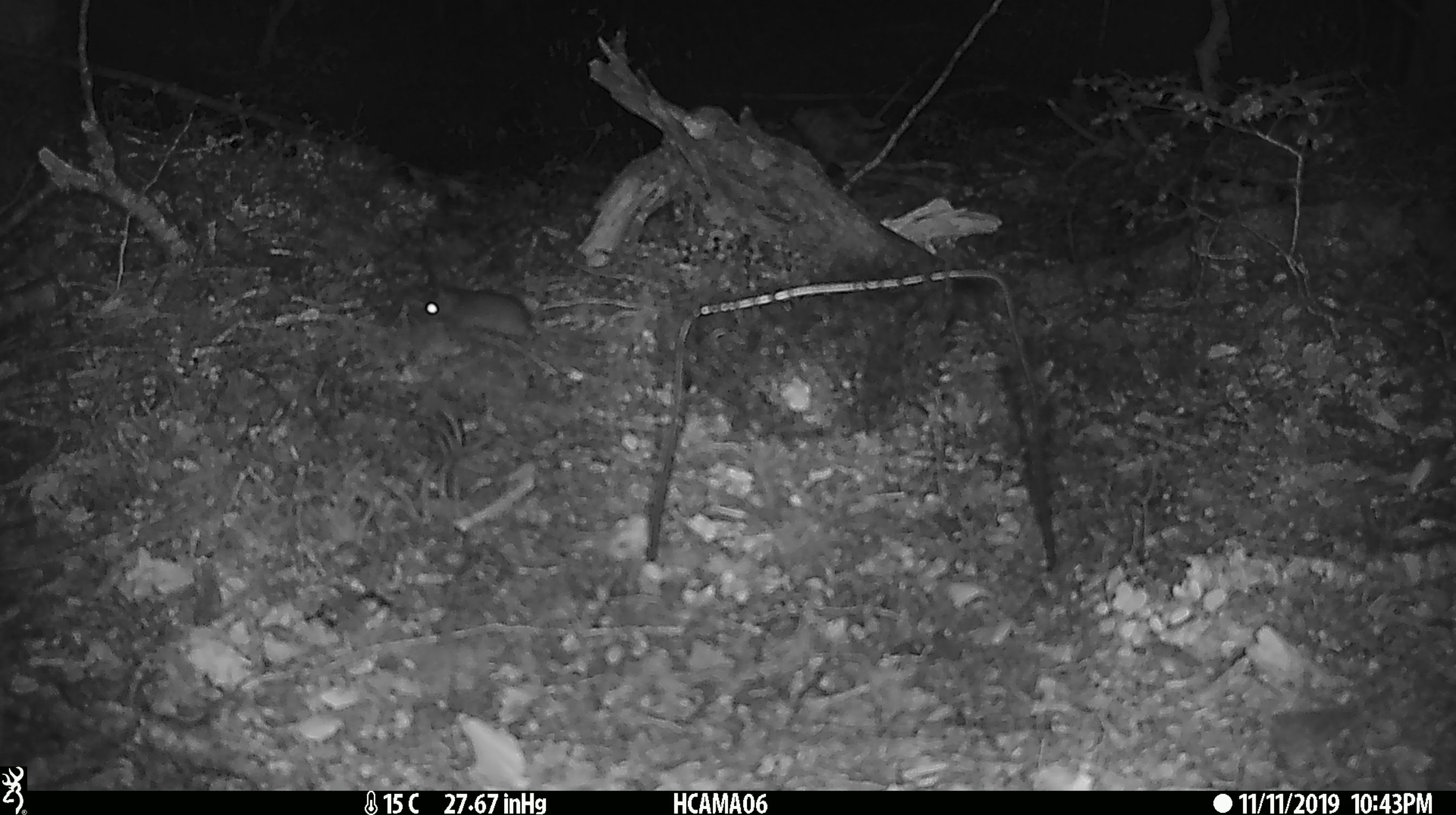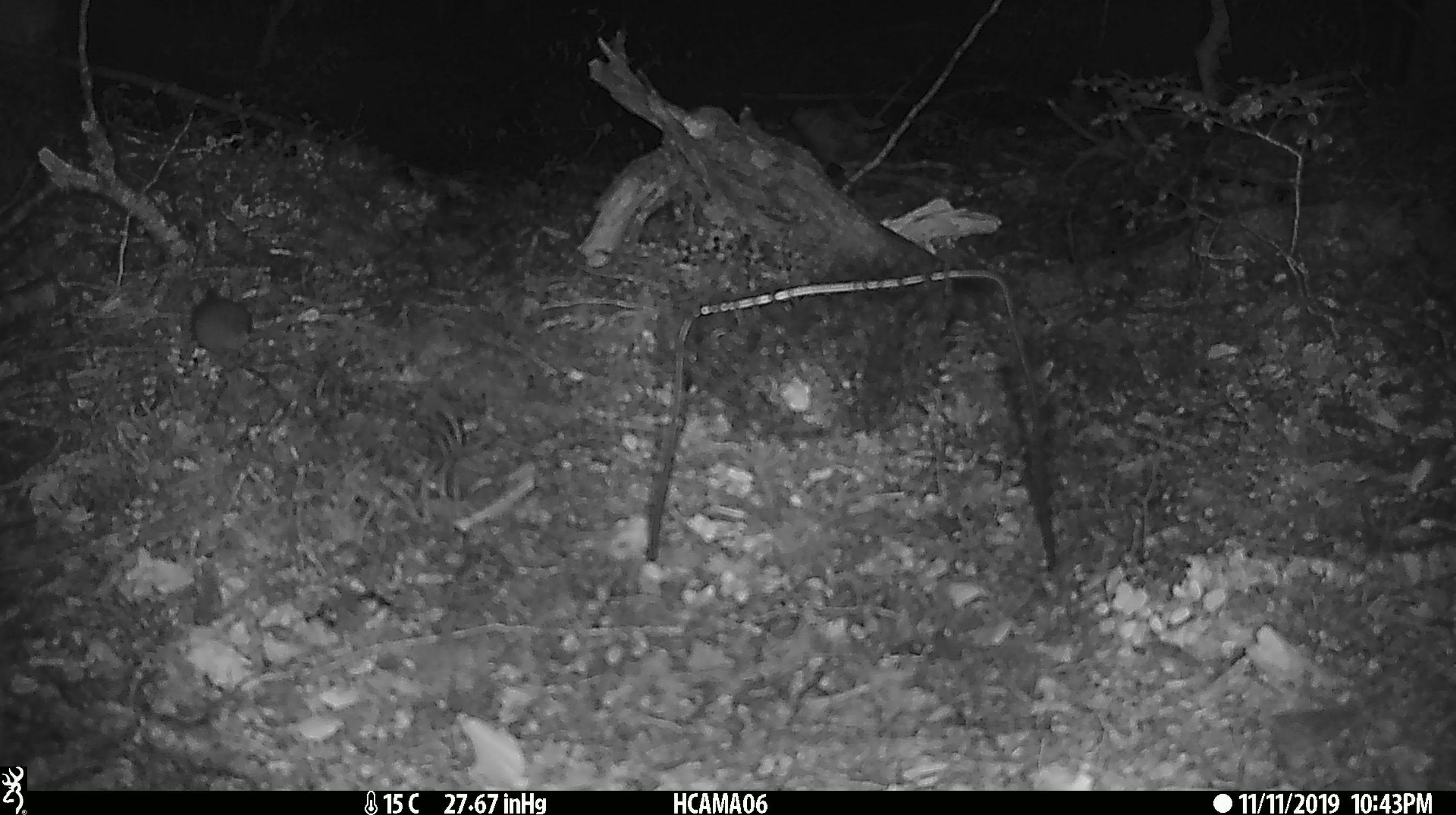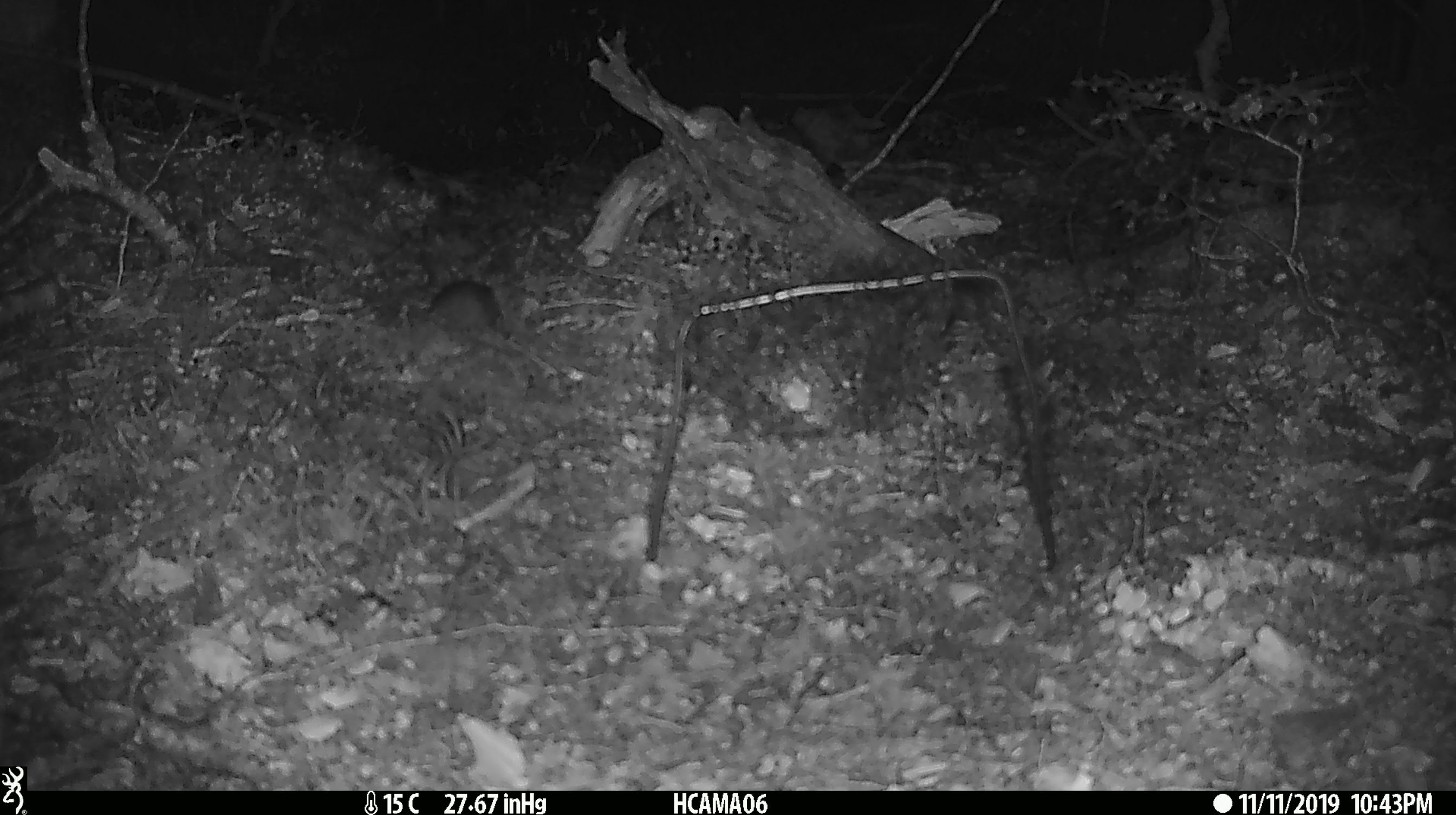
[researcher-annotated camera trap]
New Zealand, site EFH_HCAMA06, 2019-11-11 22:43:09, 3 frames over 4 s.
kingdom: Animalia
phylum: Chordata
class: Mammalia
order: Rodentia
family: Muridae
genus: Mus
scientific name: Mus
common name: mouse